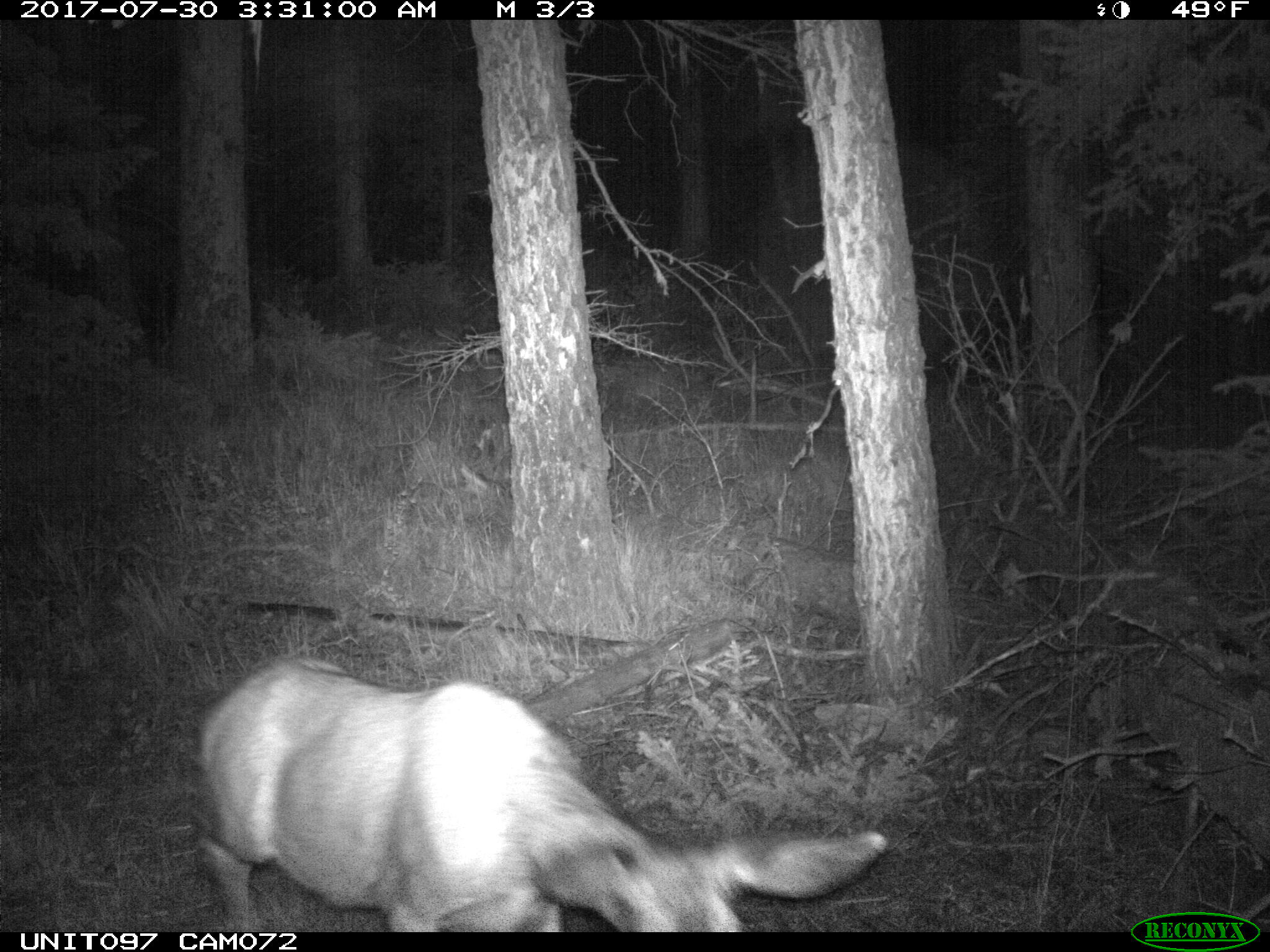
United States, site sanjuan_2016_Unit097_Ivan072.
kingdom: Animalia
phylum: Chordata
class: Mammalia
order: Artiodactyla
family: Cervidae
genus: Odocoileus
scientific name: Odocoileus hemionus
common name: mule deer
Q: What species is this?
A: Odocoileus hemionus (mule deer).